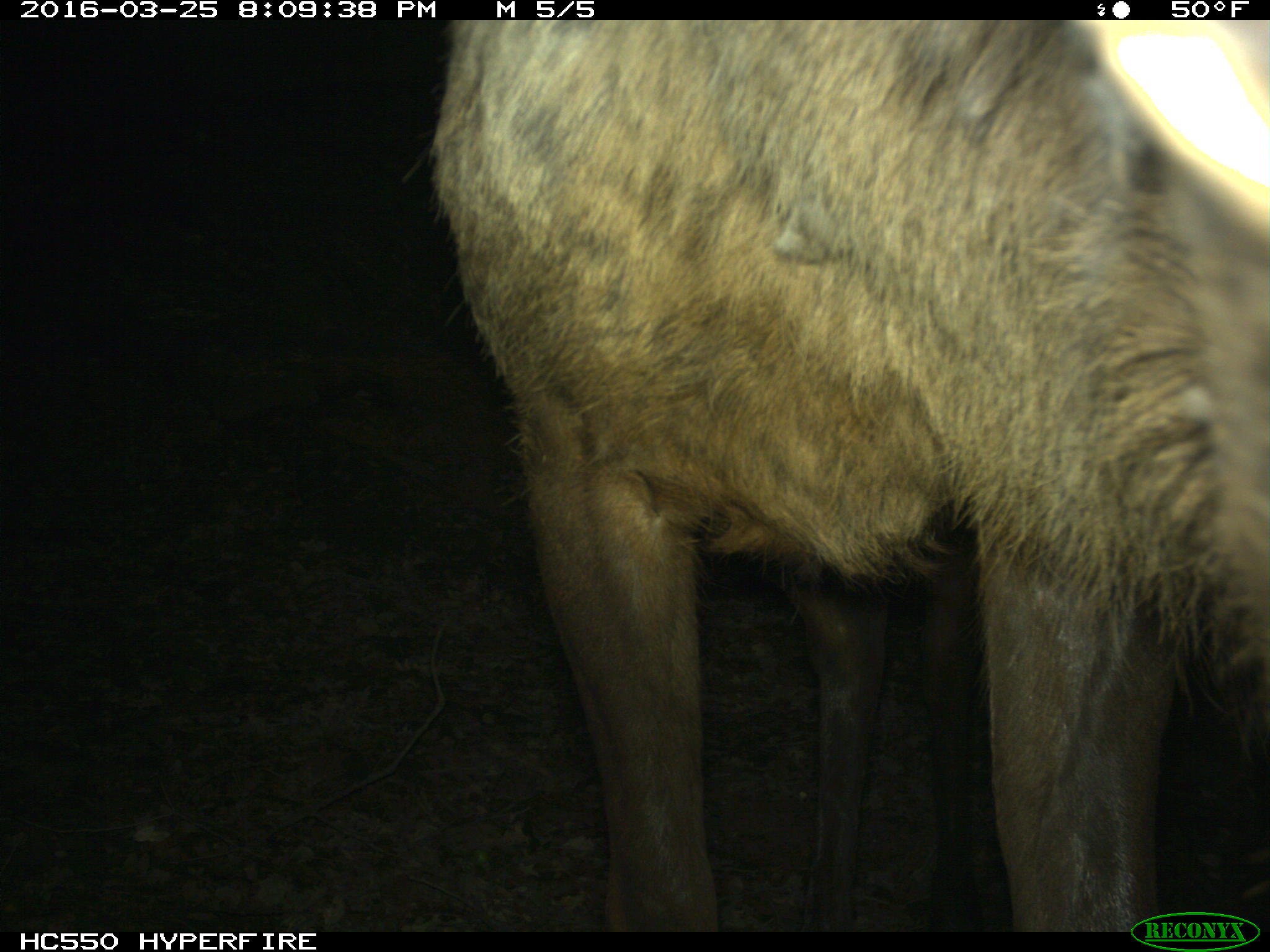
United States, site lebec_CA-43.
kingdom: Animalia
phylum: Chordata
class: Mammalia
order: Artiodactyla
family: Cervidae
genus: Cervus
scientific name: Cervus canadensis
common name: elk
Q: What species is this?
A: Cervus canadensis (elk).